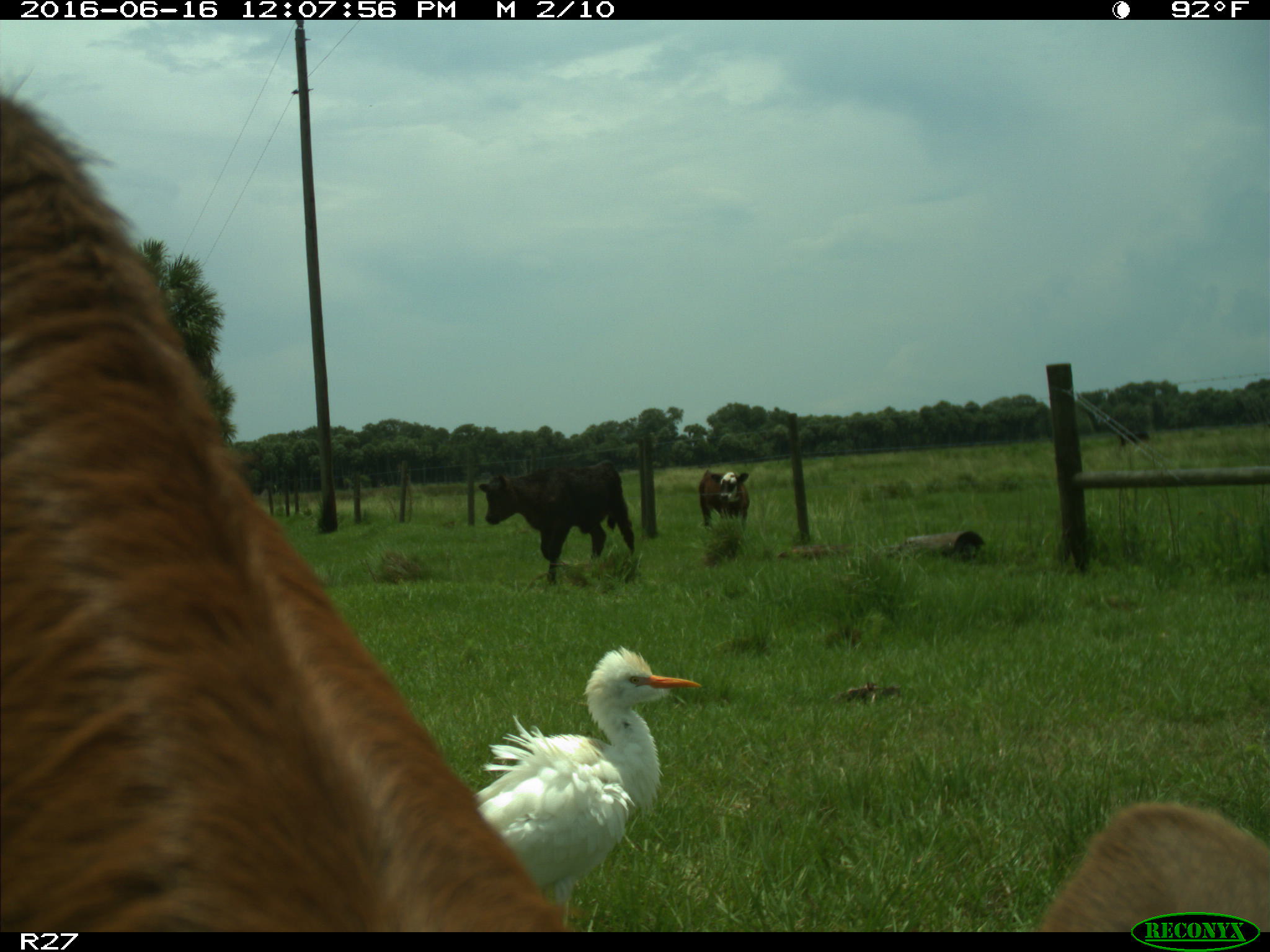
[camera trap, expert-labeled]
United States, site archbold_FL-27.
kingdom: Animalia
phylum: Chordata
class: Mammalia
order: Artiodactyla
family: Bovidae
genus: Bos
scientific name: Bos taurus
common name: domestic cow